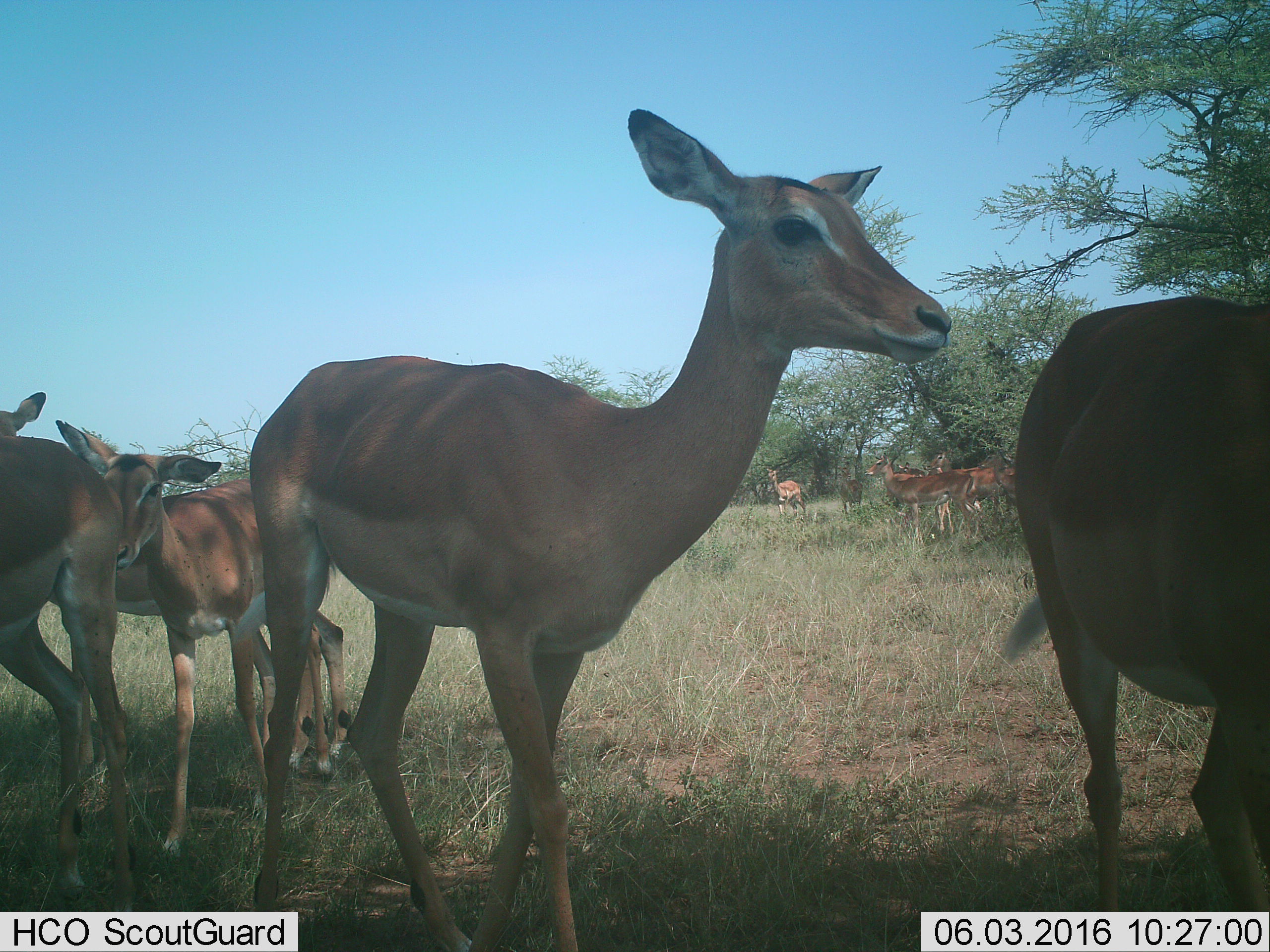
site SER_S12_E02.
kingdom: Animalia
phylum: Chordata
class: Mammalia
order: Artiodactyla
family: Bovidae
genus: Aepyceros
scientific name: Aepyceros melampus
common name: impala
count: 11-50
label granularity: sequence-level